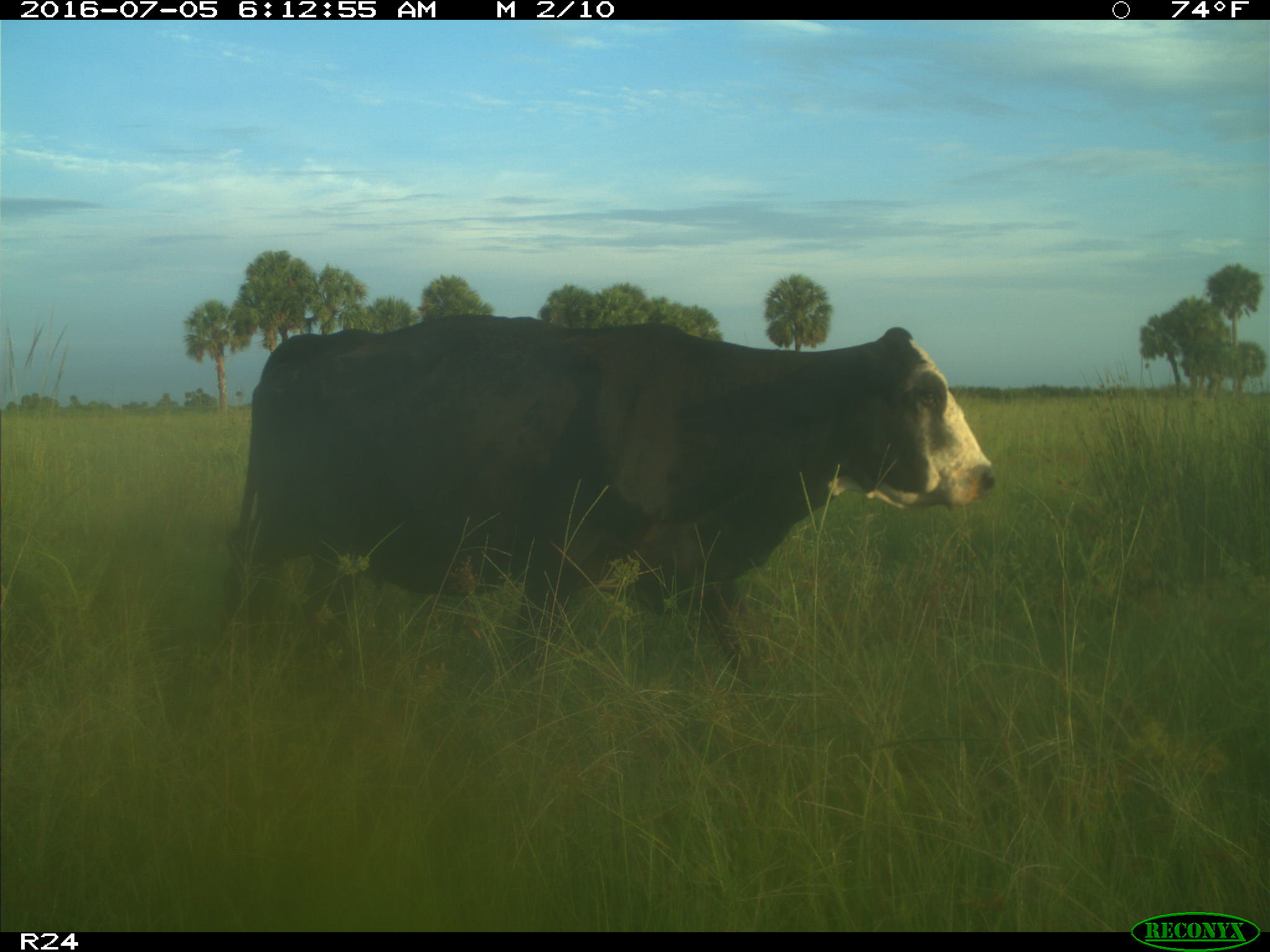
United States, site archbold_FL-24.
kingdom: Animalia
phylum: Chordata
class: Mammalia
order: Artiodactyla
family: Bovidae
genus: Bos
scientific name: Bos taurus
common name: domestic cow